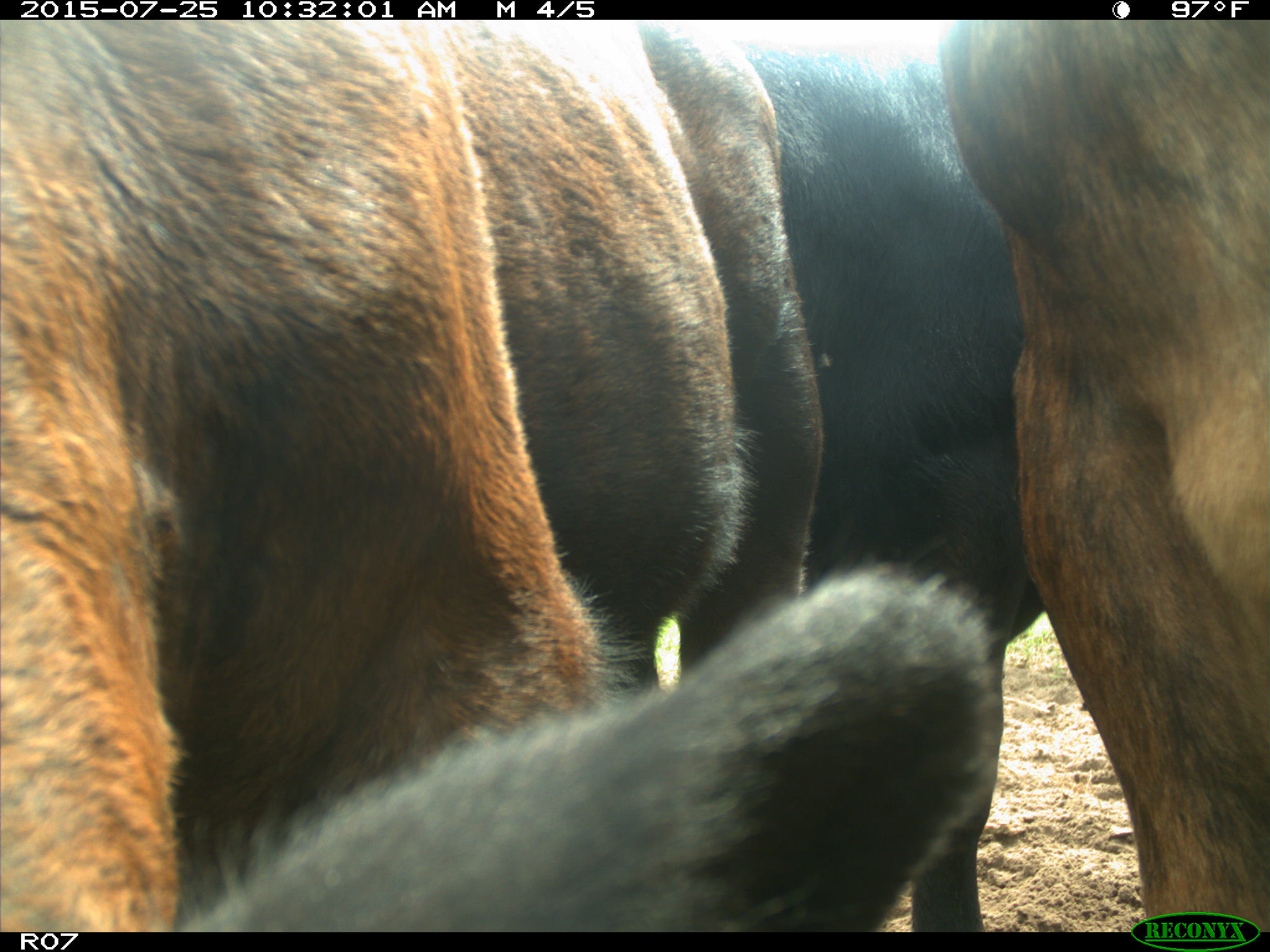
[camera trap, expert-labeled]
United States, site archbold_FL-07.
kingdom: Animalia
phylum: Chordata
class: Mammalia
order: Artiodactyla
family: Bovidae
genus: Bos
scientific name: Bos taurus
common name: domestic cow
Bos taurus (domestic cow).